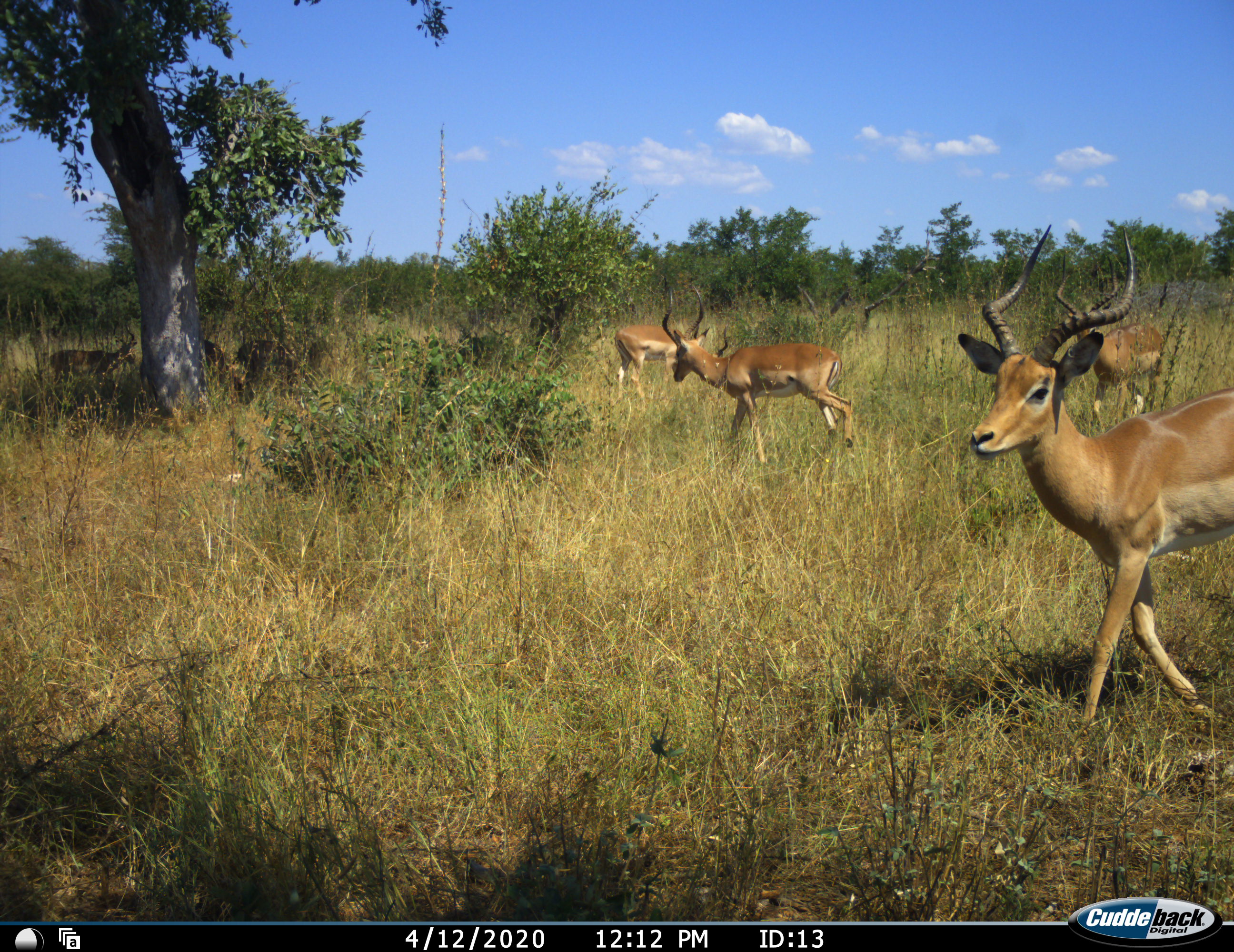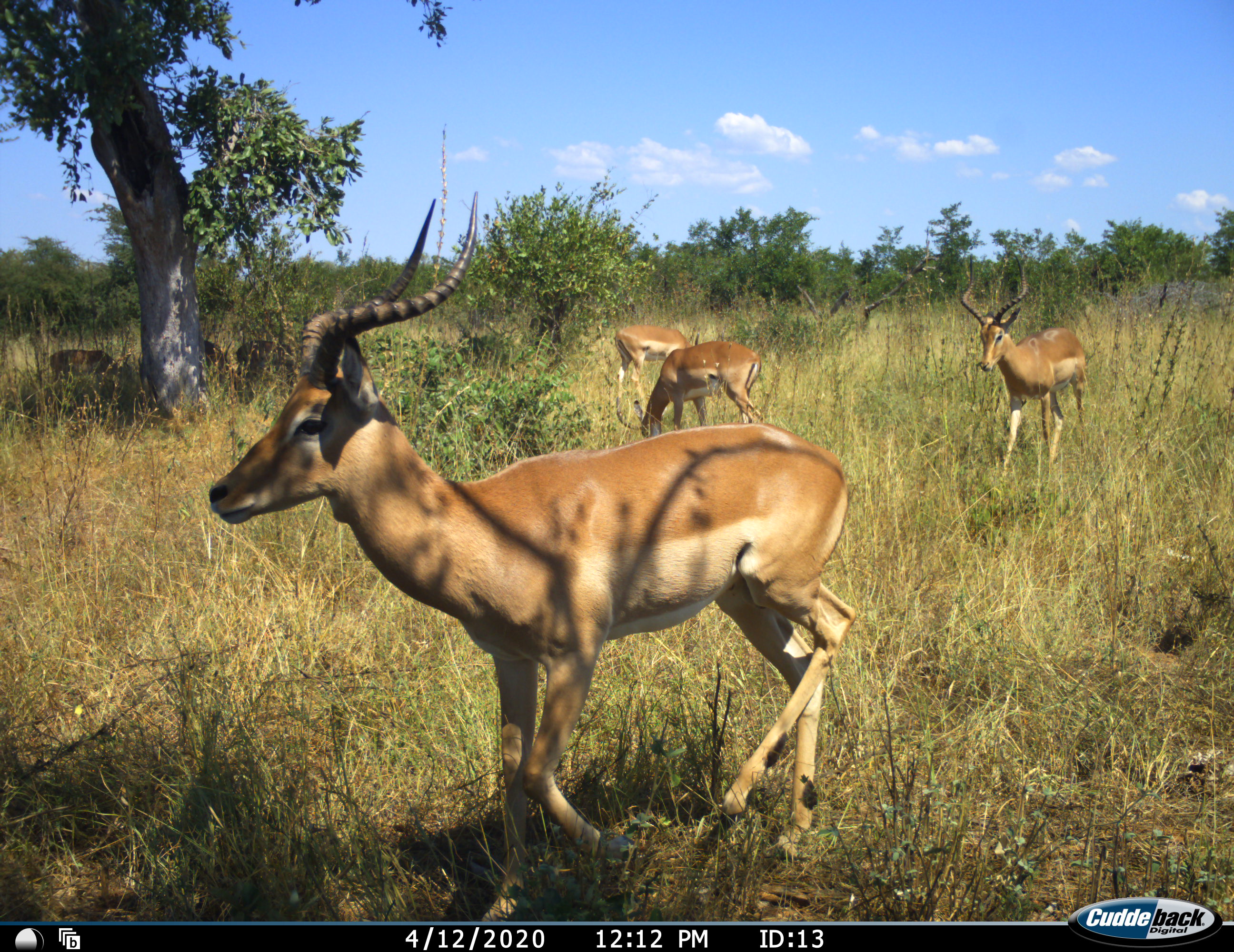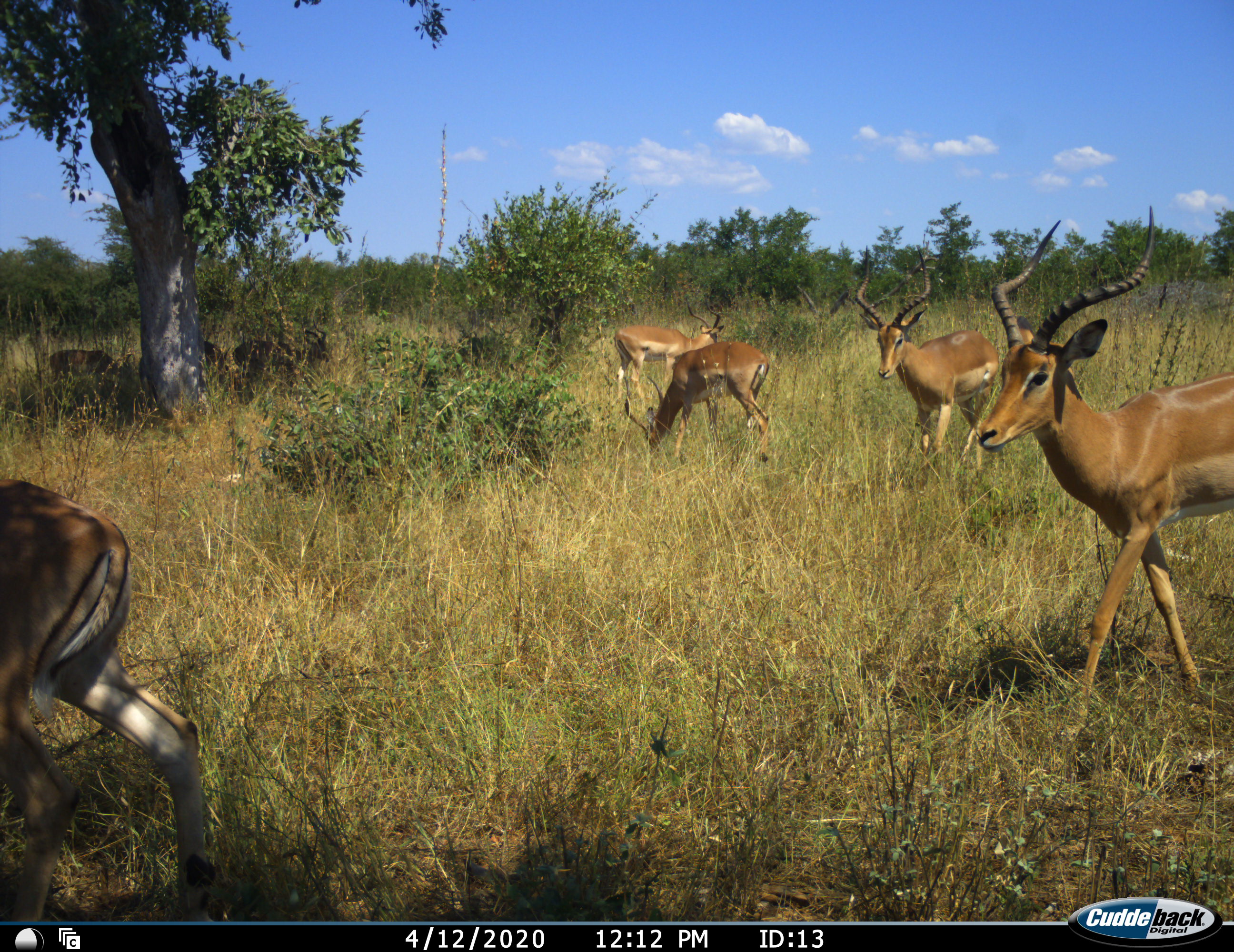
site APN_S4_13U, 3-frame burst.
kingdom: Animalia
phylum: Chordata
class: Mammalia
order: Artiodactyla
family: Bovidae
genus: Aepyceros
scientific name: Aepyceros melampus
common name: impala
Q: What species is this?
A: Impala (Aepyceros melampus).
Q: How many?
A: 5.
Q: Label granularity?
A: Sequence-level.